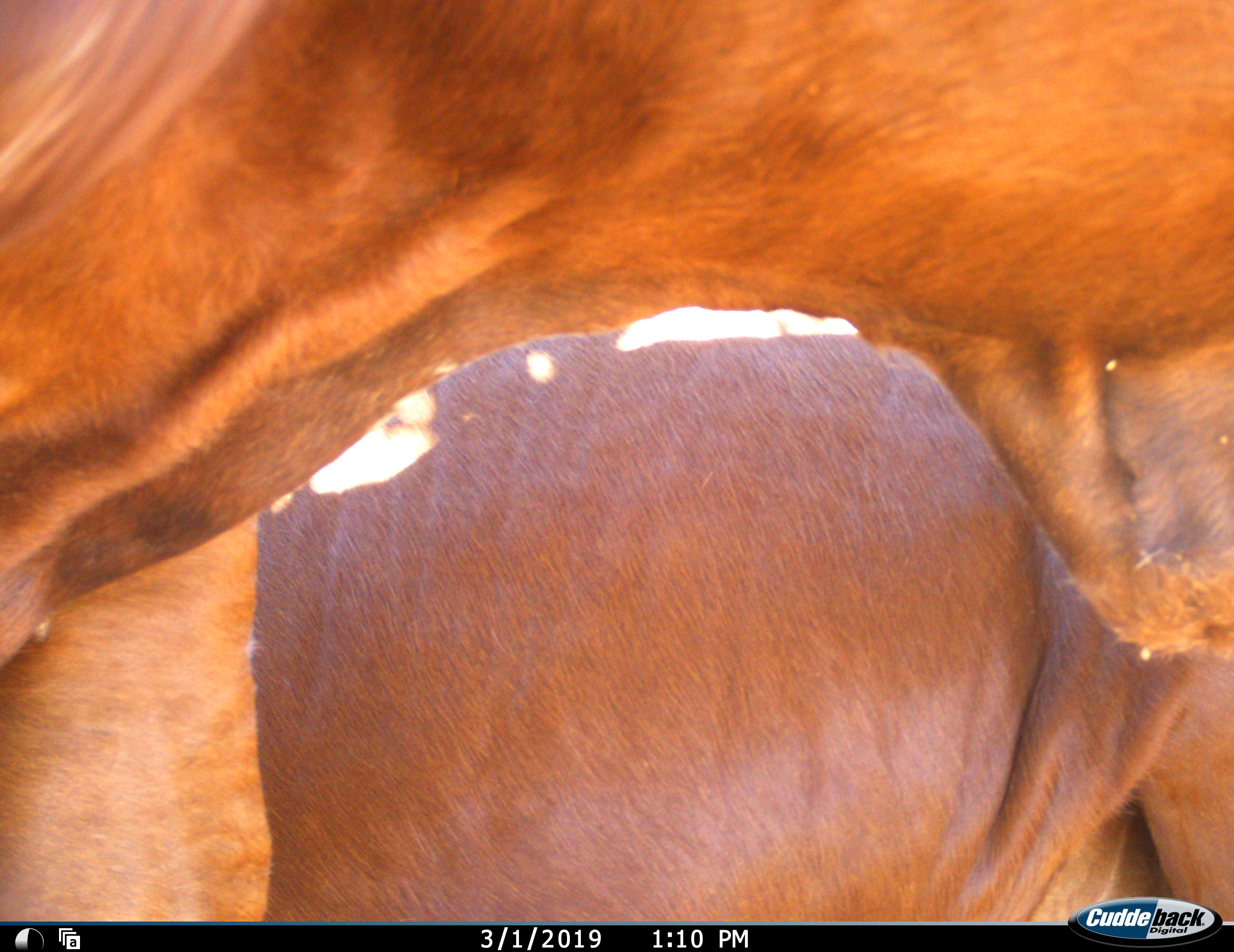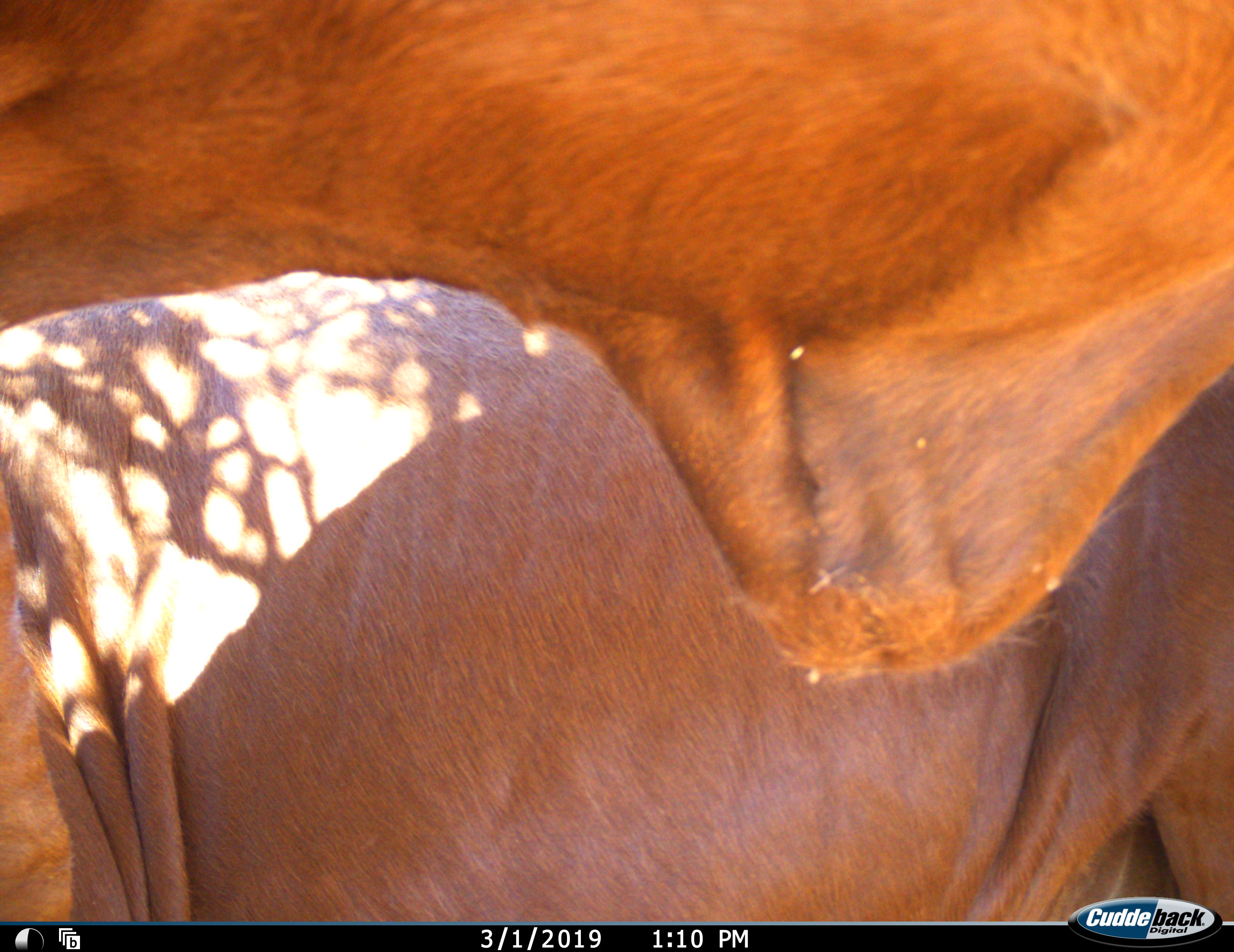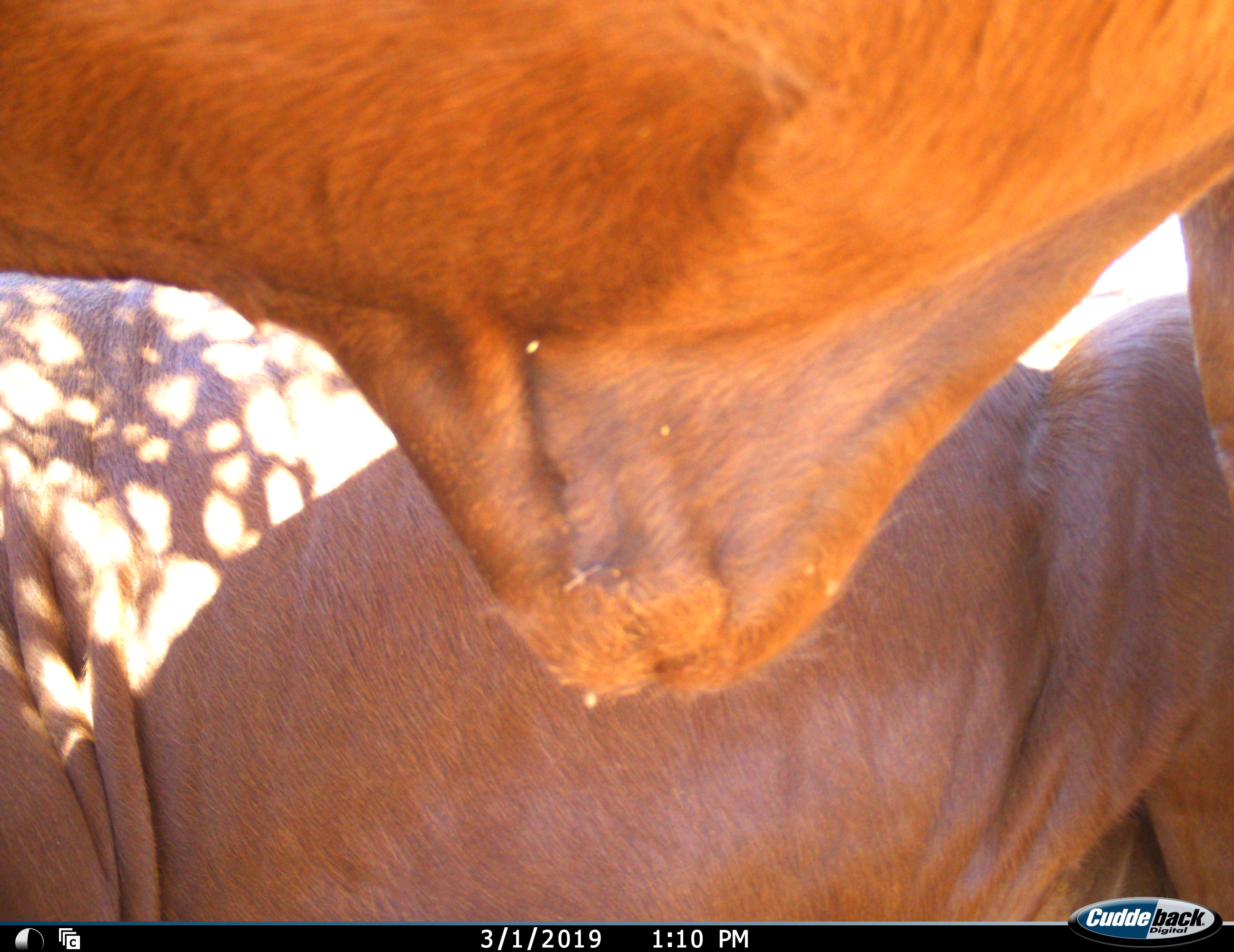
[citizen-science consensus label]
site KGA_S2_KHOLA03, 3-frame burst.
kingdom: Animalia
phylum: Chordata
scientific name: Vertebrata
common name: domestic animal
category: domesticanimal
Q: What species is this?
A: Domesticanimal (domestic animal) (Vertebrata).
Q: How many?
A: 2.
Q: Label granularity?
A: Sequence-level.